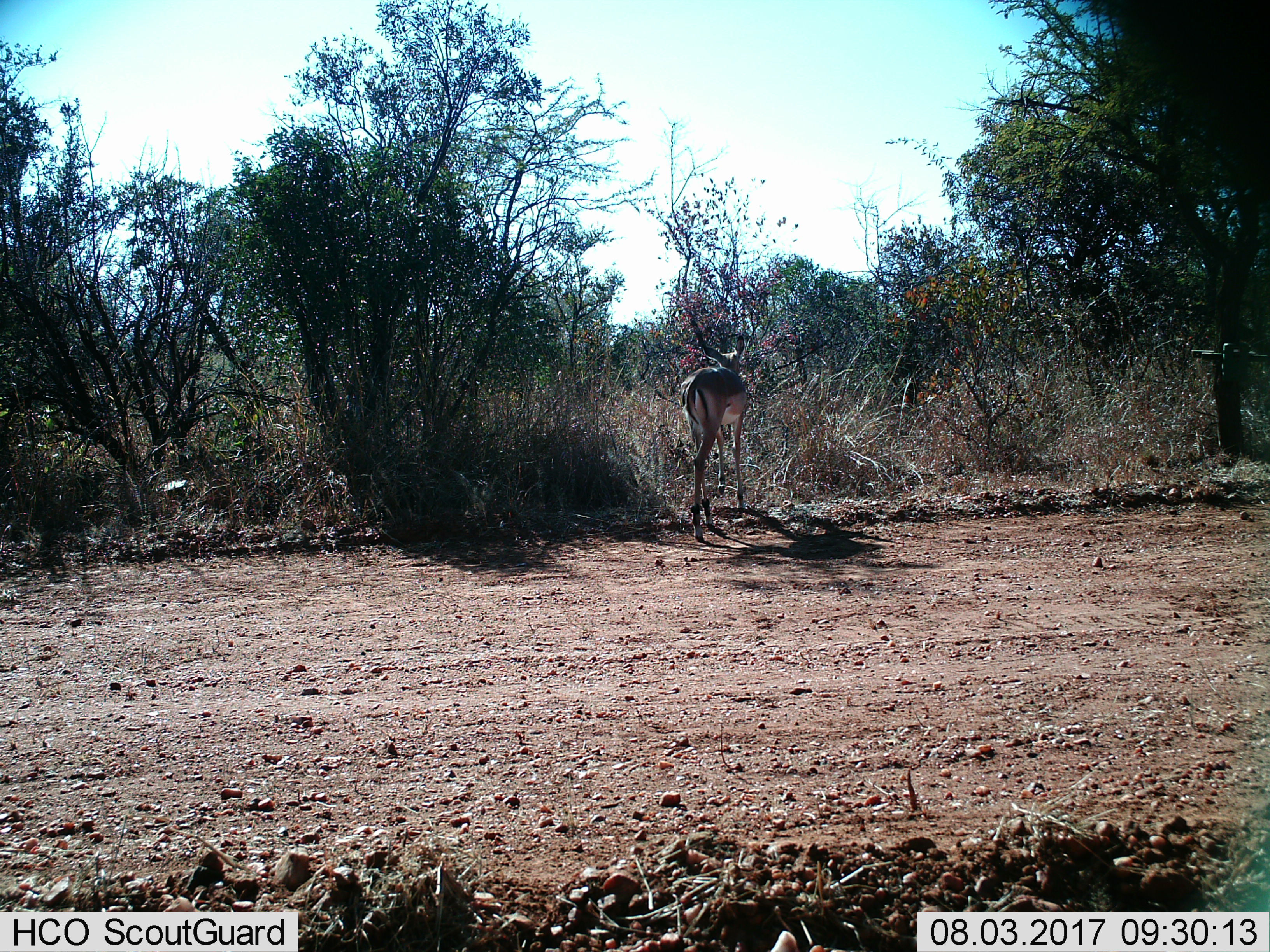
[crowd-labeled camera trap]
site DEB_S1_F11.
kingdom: Animalia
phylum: Chordata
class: Mammalia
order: Artiodactyla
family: Bovidae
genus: Aepyceros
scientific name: Aepyceros melampus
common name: impala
Impala (Aepyceros melampus), count 1. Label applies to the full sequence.